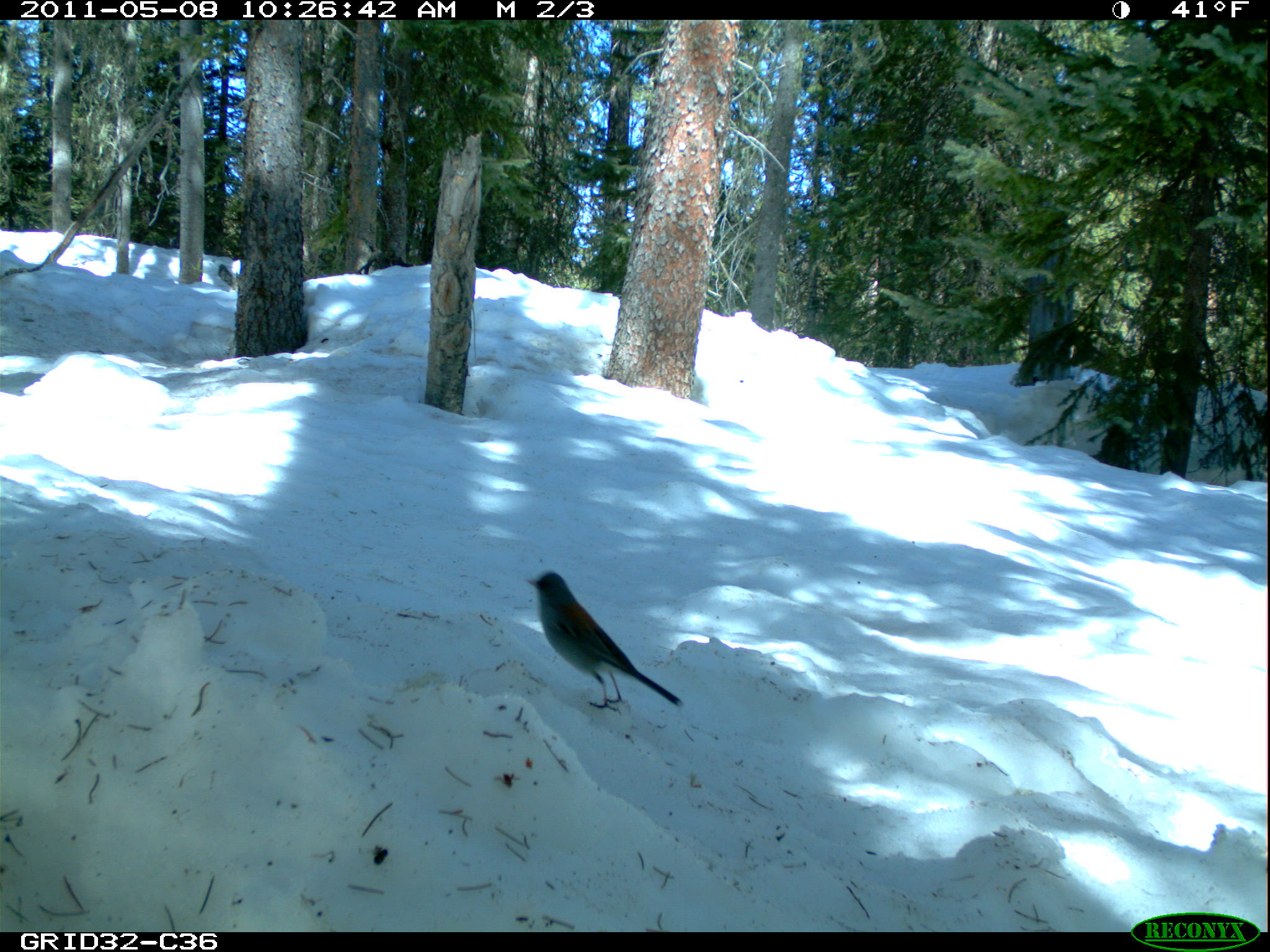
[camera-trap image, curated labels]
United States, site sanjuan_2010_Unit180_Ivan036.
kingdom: Animalia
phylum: Chordata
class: Aves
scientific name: Aves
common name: birds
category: unidentified bird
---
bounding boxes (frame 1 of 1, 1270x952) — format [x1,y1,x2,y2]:
animal: [525,570,684,715]